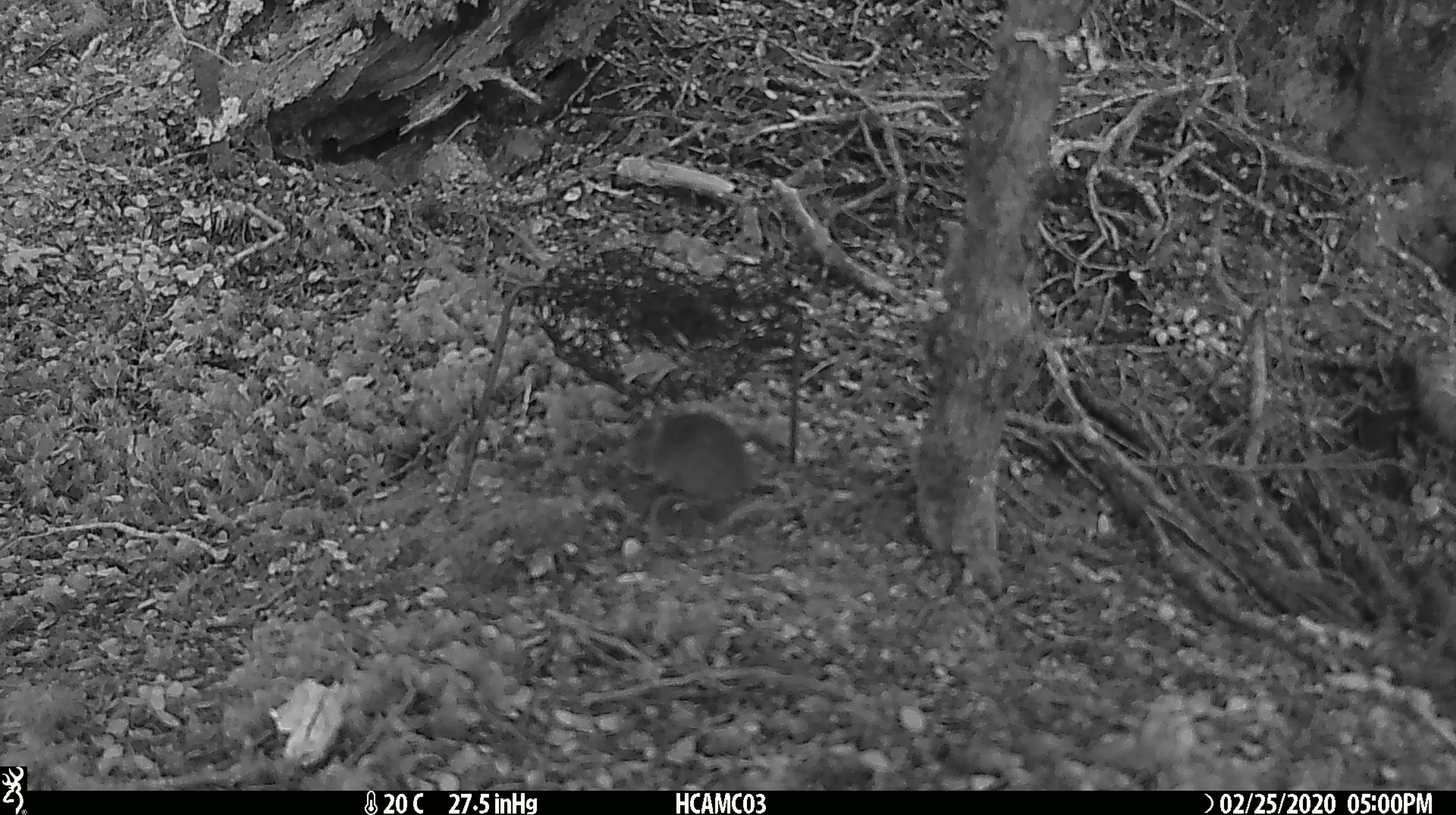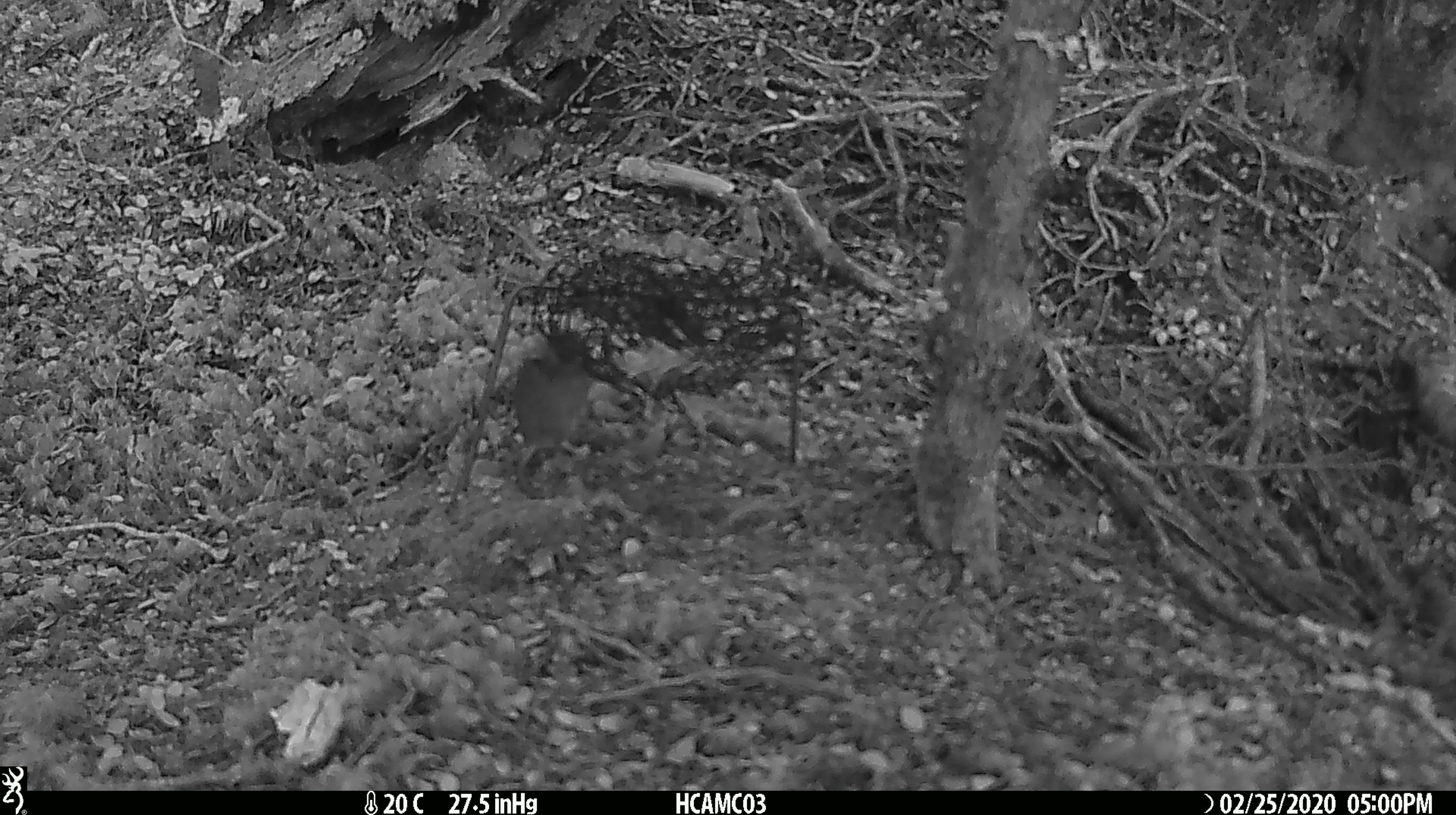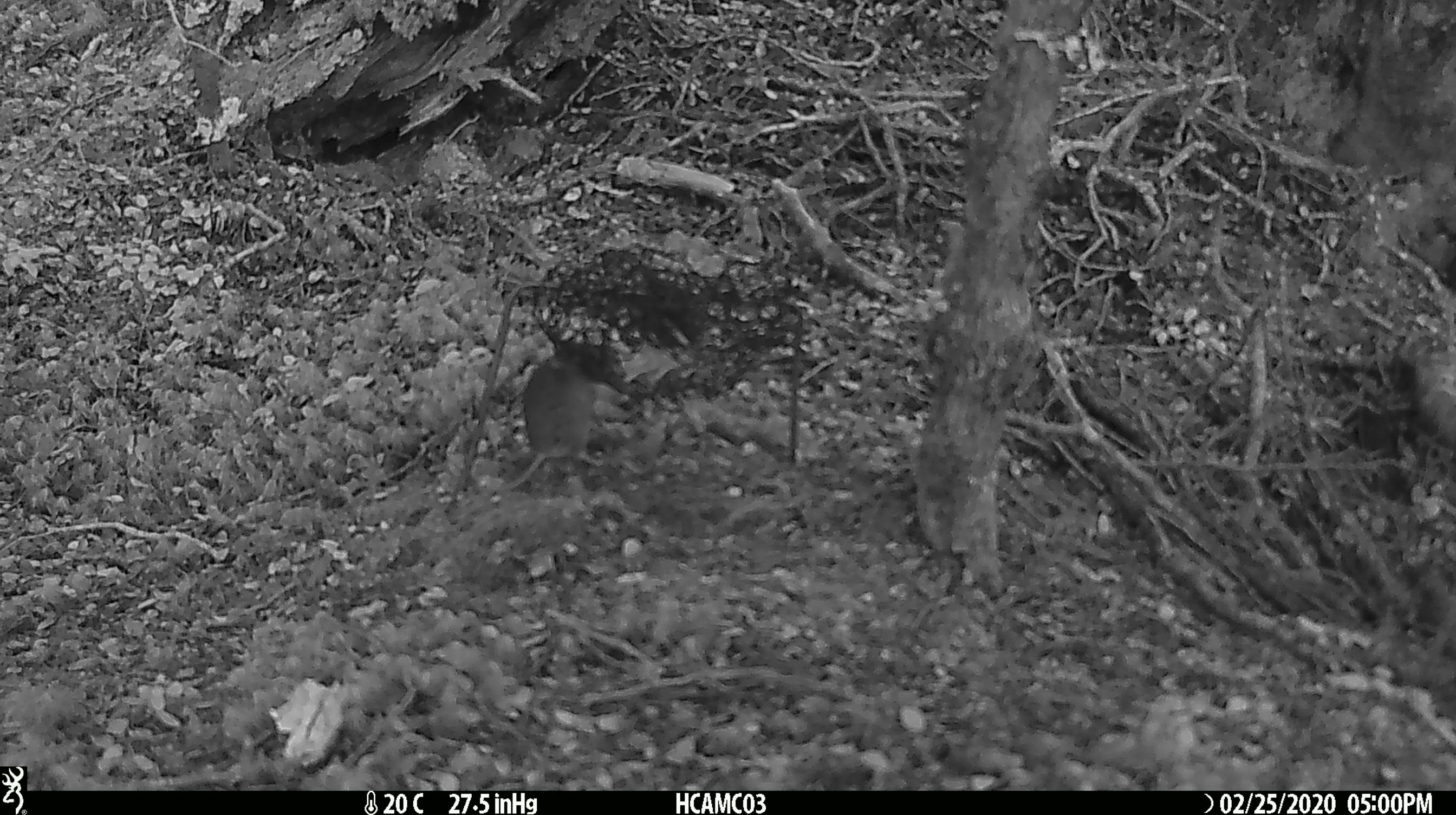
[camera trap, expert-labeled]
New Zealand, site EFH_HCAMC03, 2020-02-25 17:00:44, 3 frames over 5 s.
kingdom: Animalia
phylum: Chordata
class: Mammalia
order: Rodentia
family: Muridae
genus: Mus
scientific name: Mus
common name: mouse